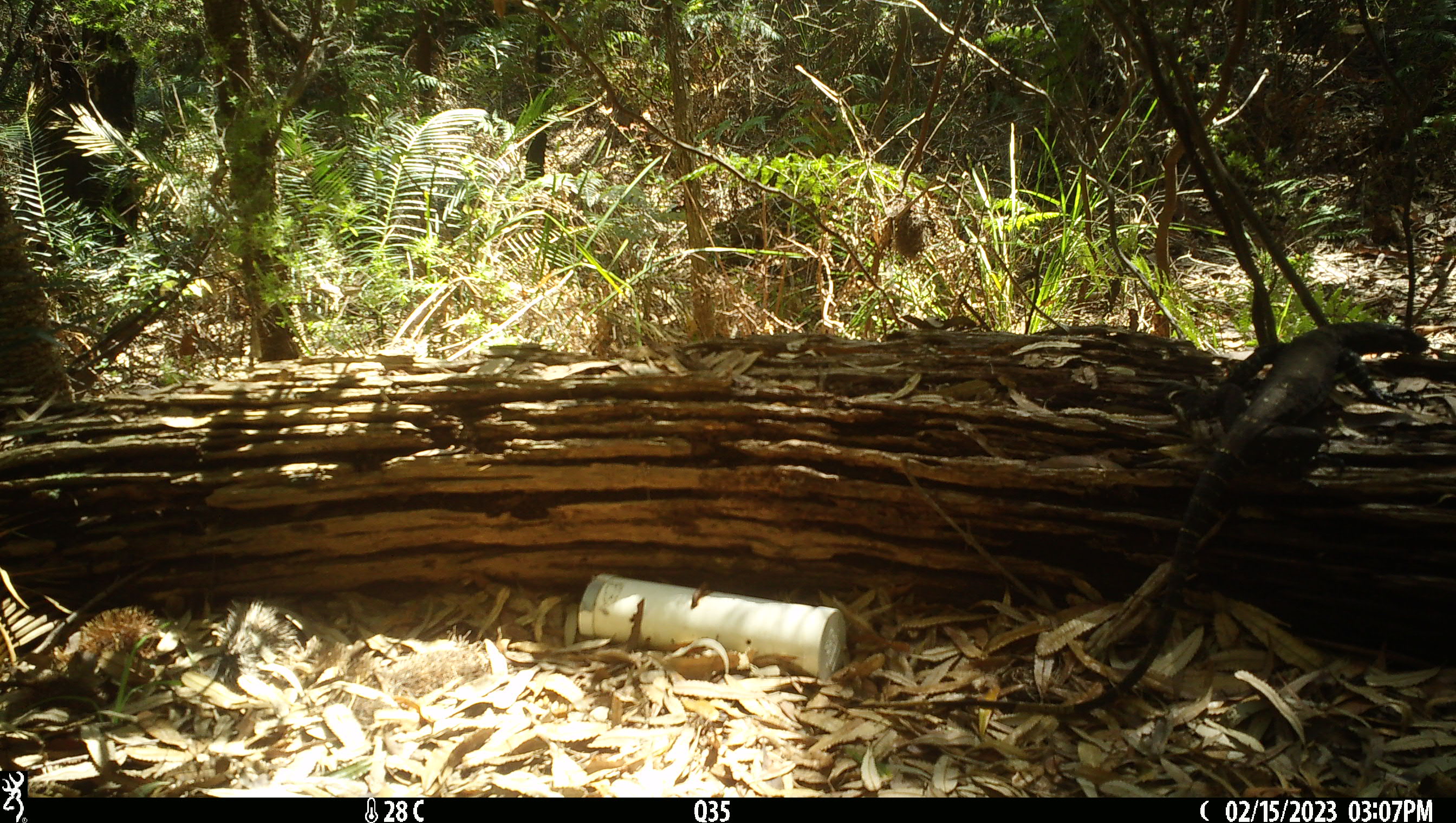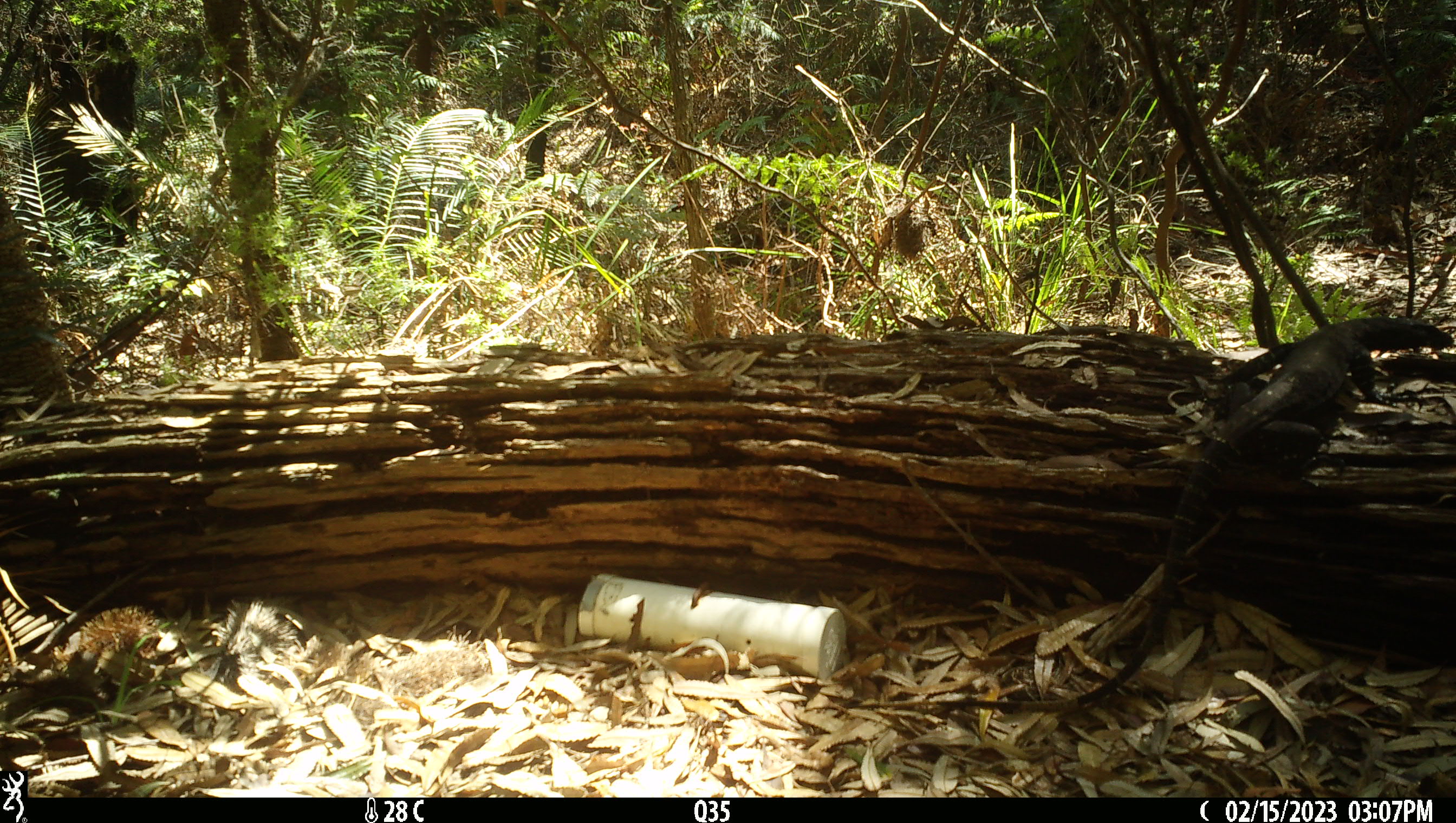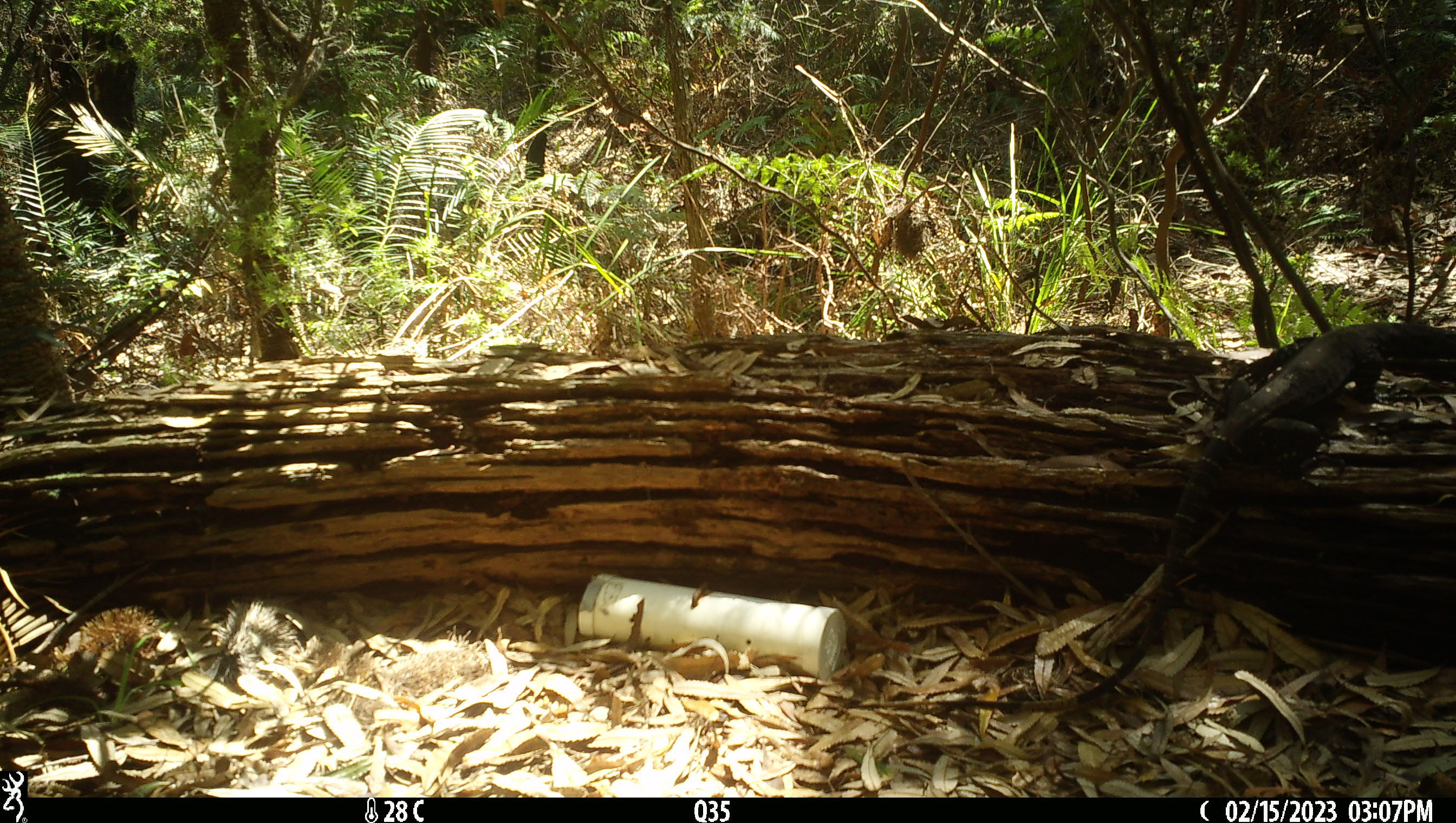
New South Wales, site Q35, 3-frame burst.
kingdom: Animalia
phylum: Chordata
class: Reptilia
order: Squamata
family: Varanidae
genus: Varanus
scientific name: Varanus varius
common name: lace monitor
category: goanna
Goanna (lace monitor) (Varanus varius).